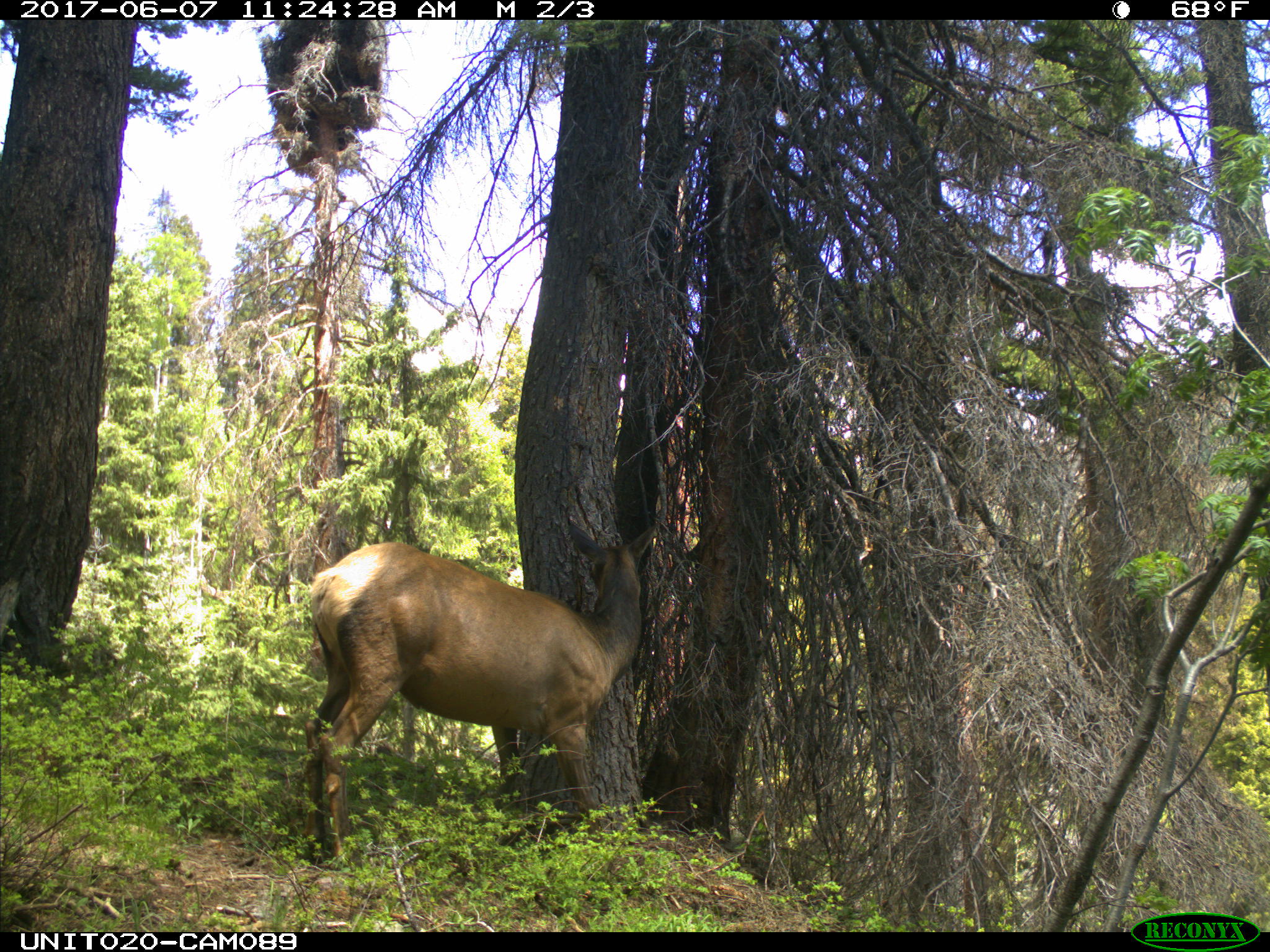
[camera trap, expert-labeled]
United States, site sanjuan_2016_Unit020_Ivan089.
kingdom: Animalia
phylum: Chordata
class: Mammalia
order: Artiodactyla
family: Cervidae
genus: Cervus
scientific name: Cervus elaphus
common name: red deer